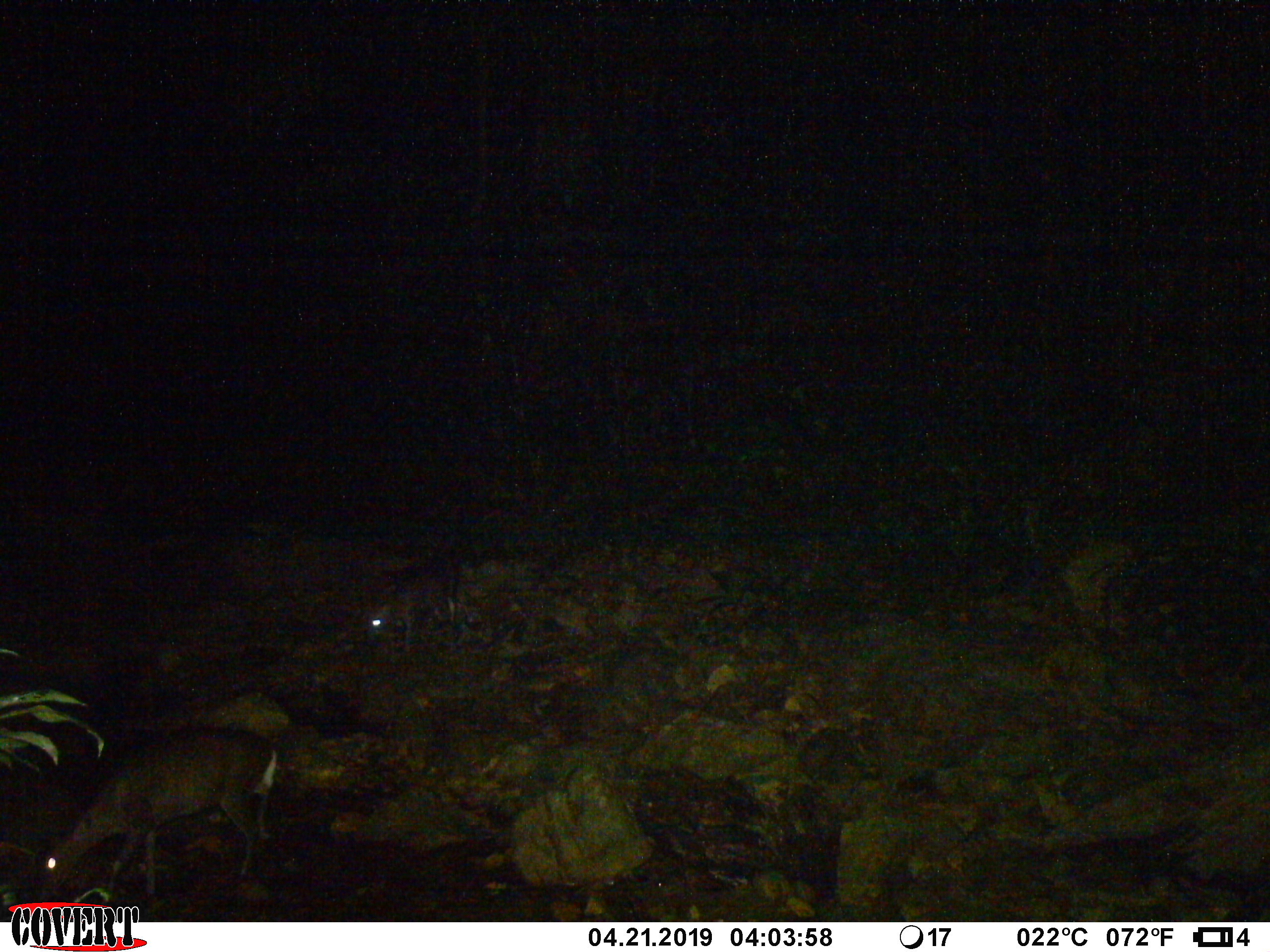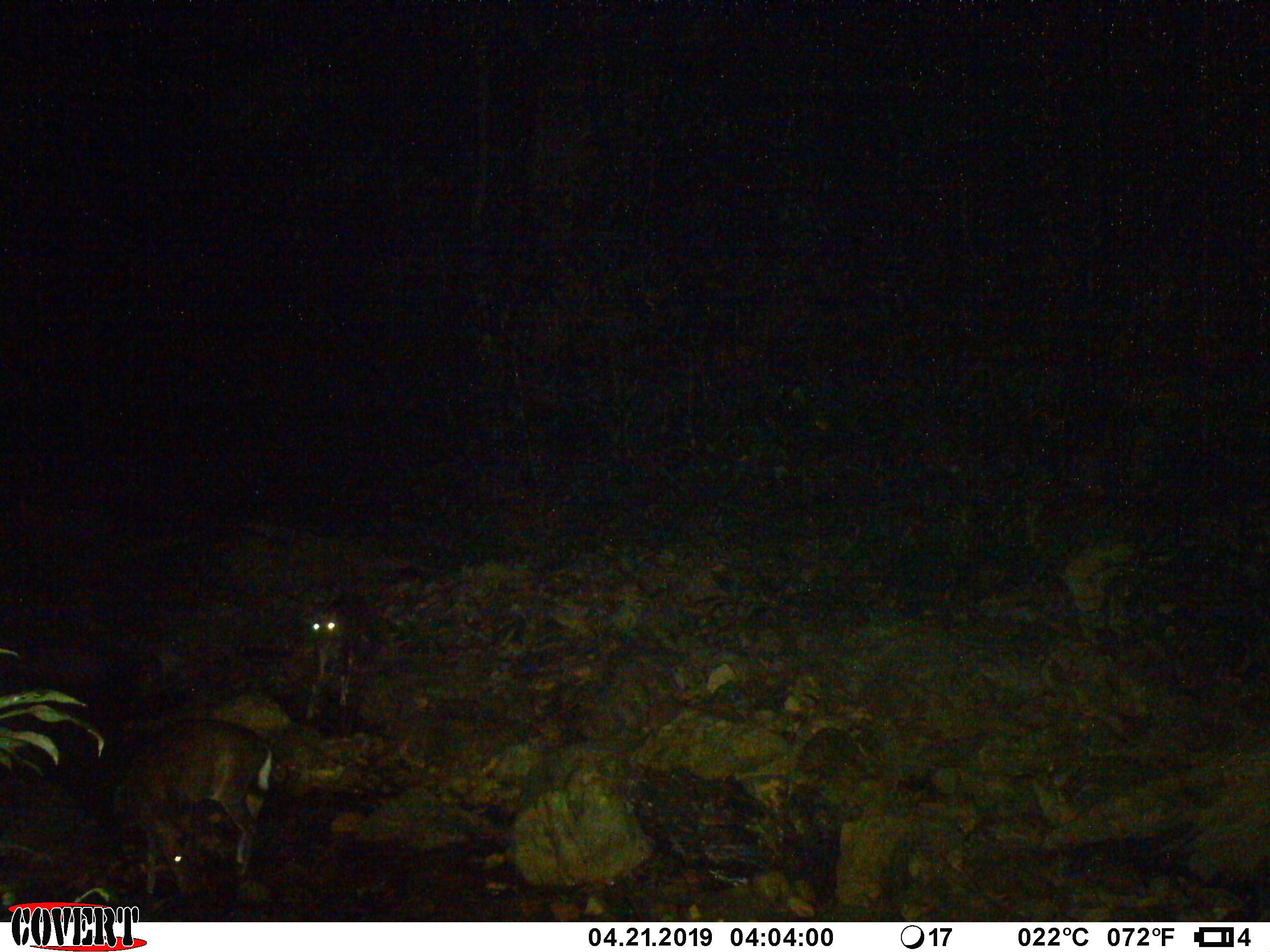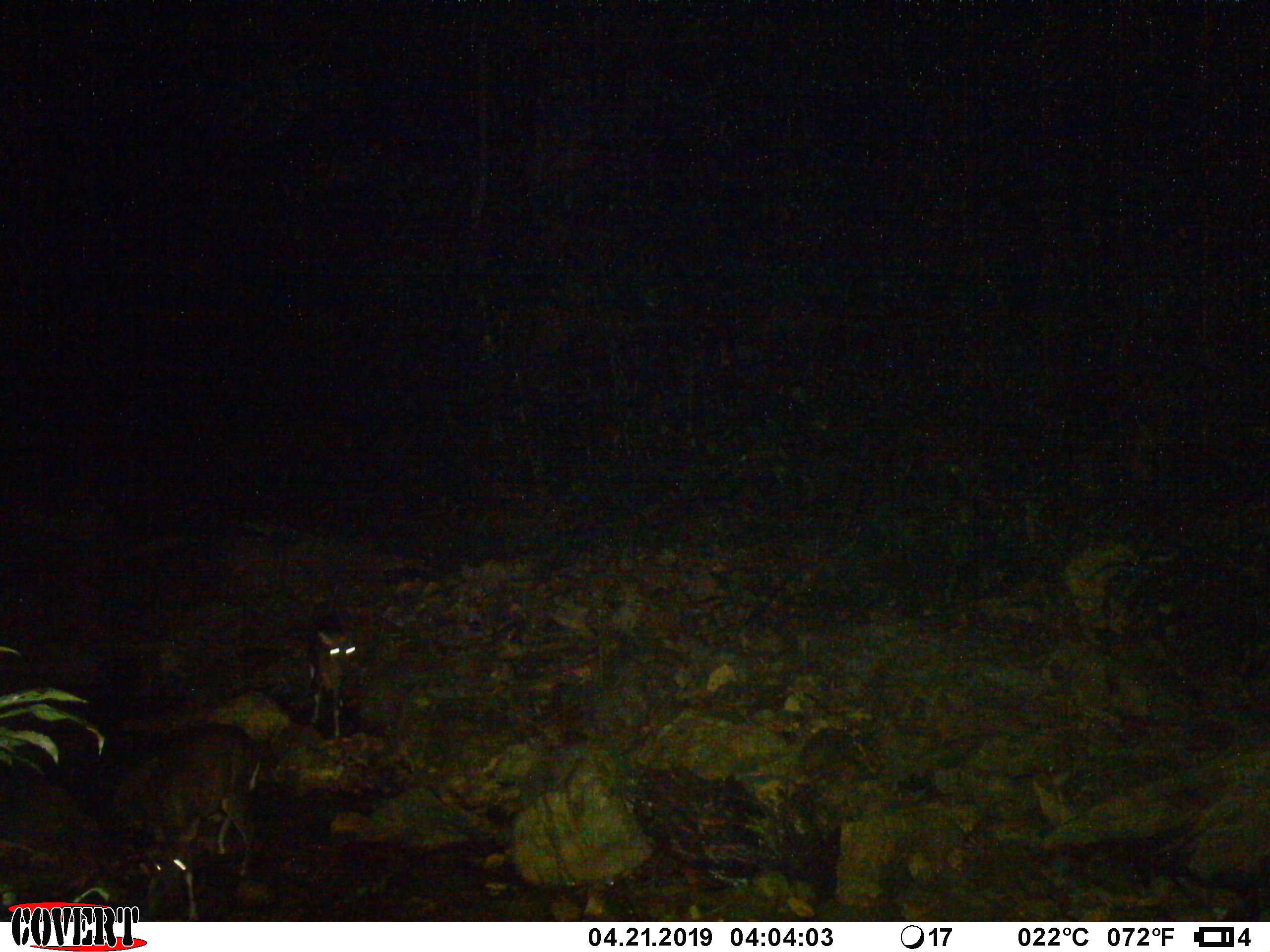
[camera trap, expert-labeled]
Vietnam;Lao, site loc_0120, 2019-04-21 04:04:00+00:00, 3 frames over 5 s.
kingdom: Animalia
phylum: Chordata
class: Mammalia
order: Artiodactyla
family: Cervidae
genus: Muntiacus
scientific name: Muntiacus rooseveltorum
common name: roosevelt's muntjac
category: roosevelts muntjac group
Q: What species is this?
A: Roosevelts muntjac group (roosevelt's muntjac) (Muntiacus rooseveltorum).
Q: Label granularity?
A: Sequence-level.